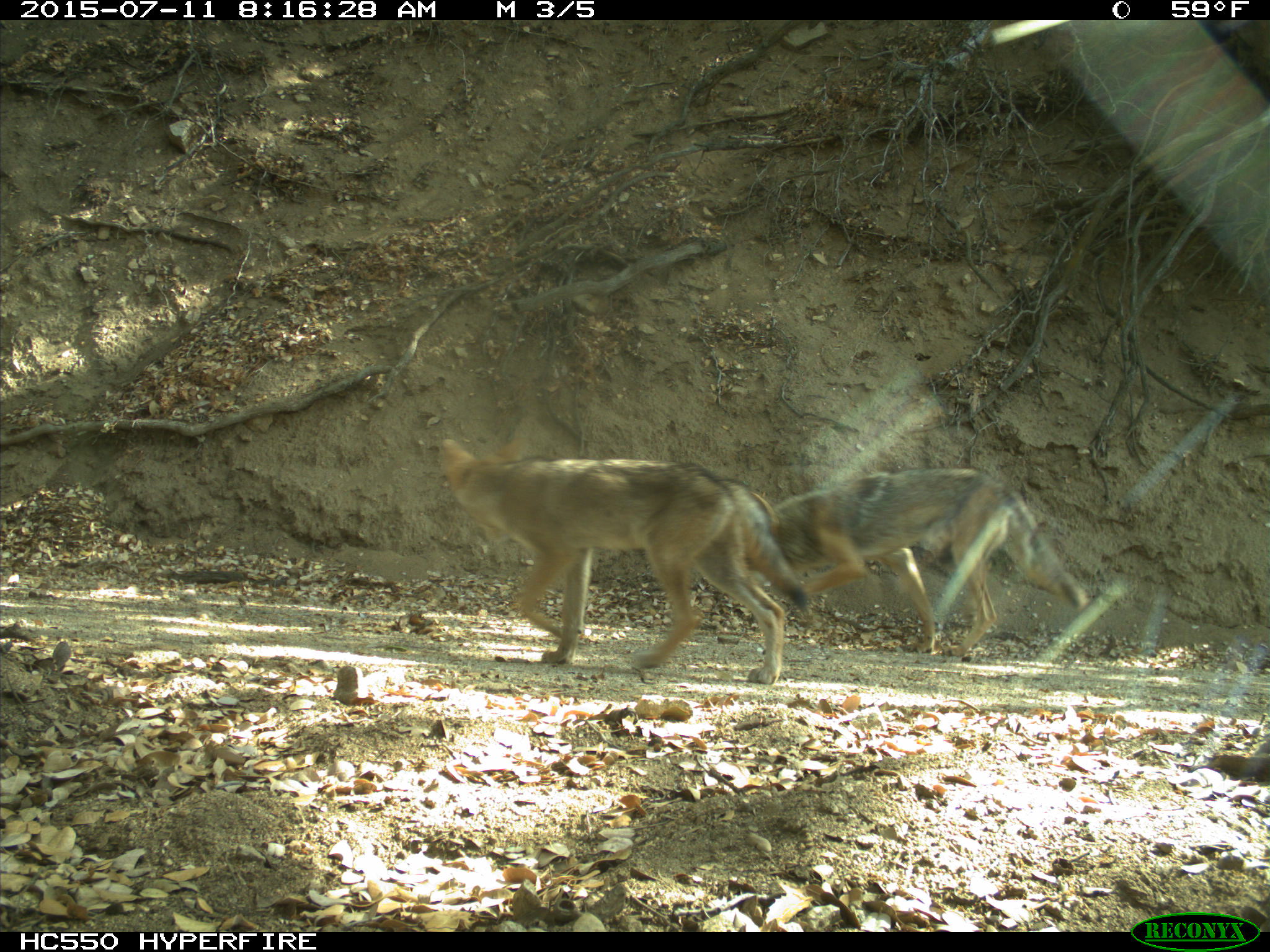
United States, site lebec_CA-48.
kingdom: Animalia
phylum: Chordata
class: Mammalia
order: Carnivora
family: Canidae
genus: Canis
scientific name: Canis latrans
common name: coyote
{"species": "Canis latrans (coyote)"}